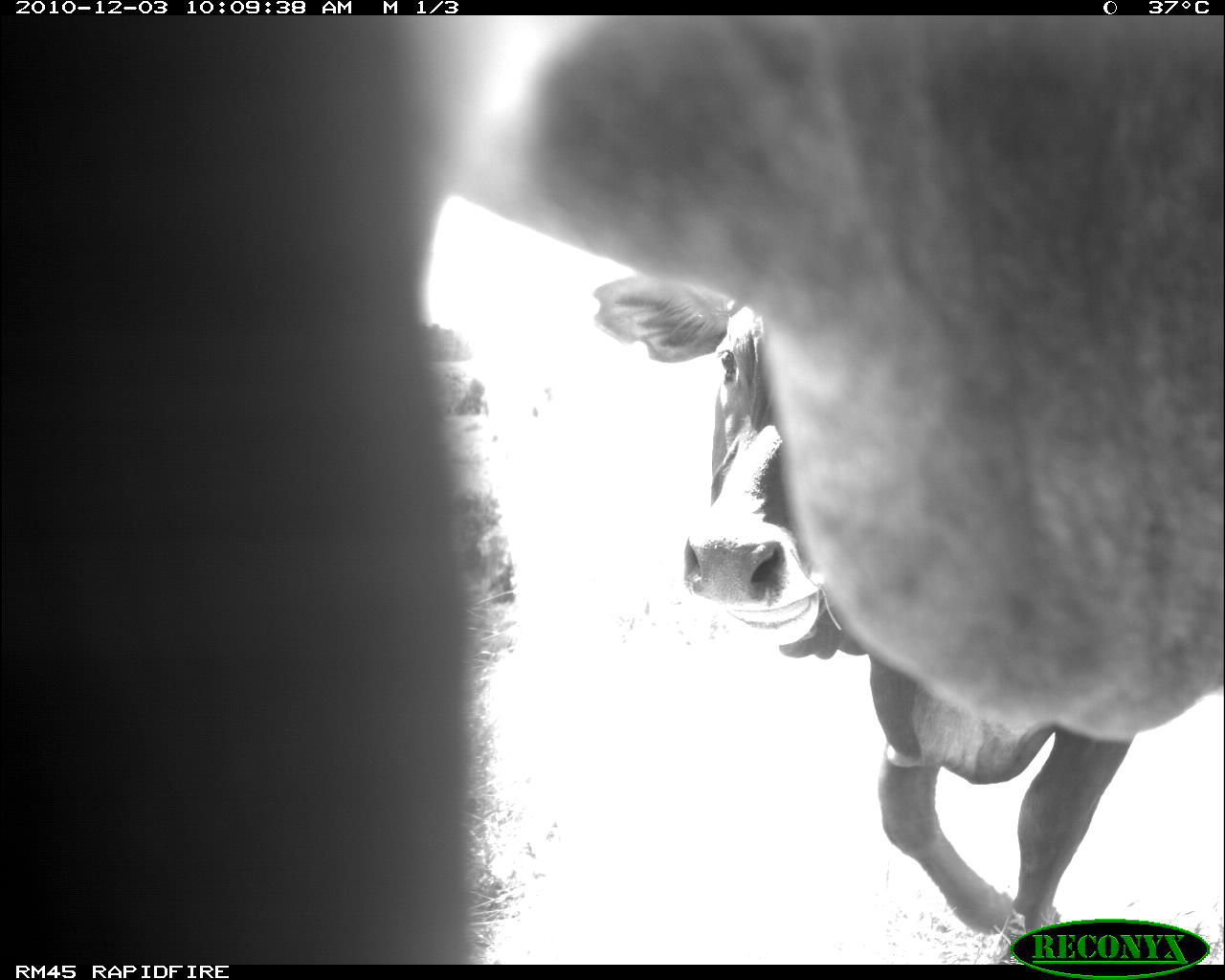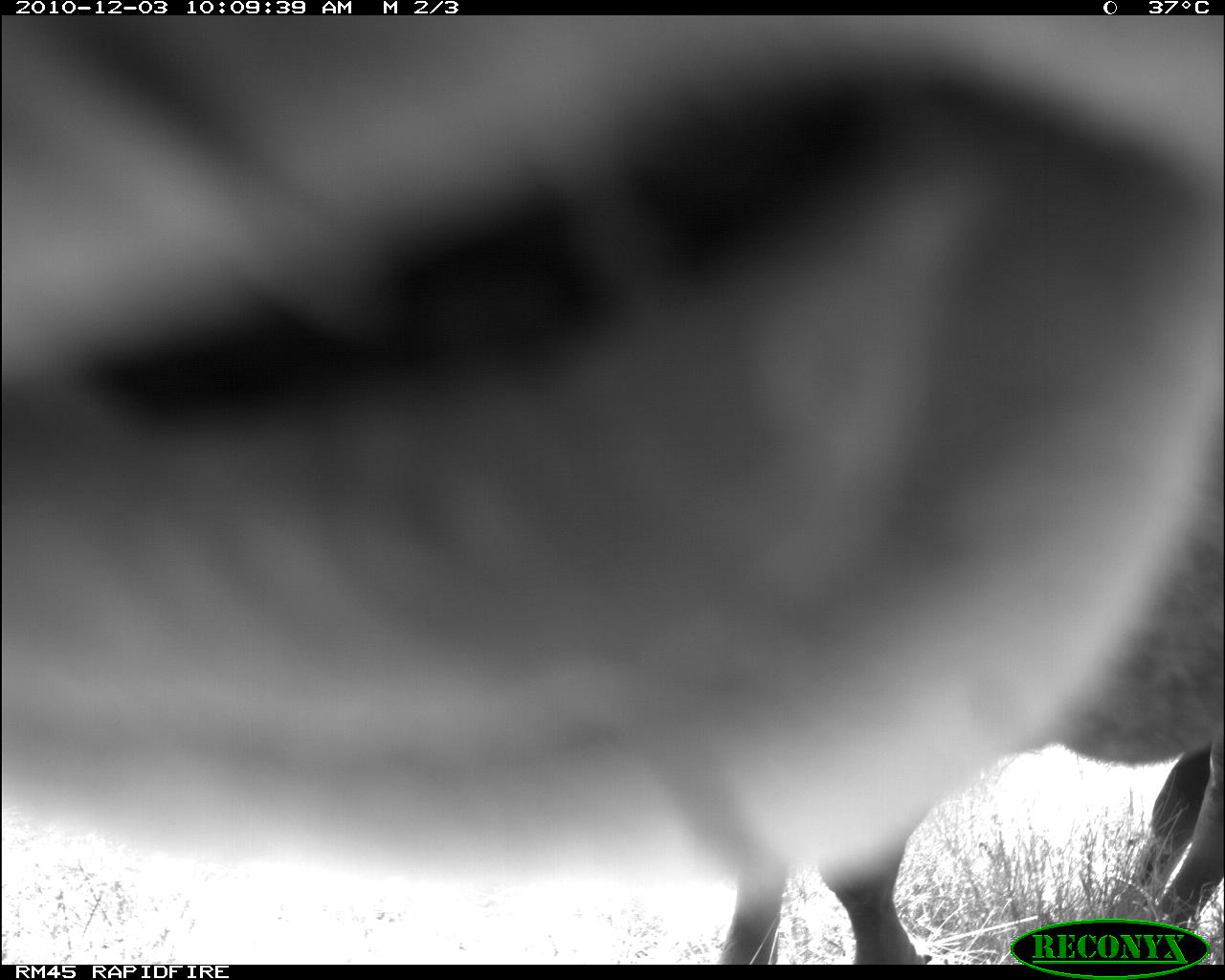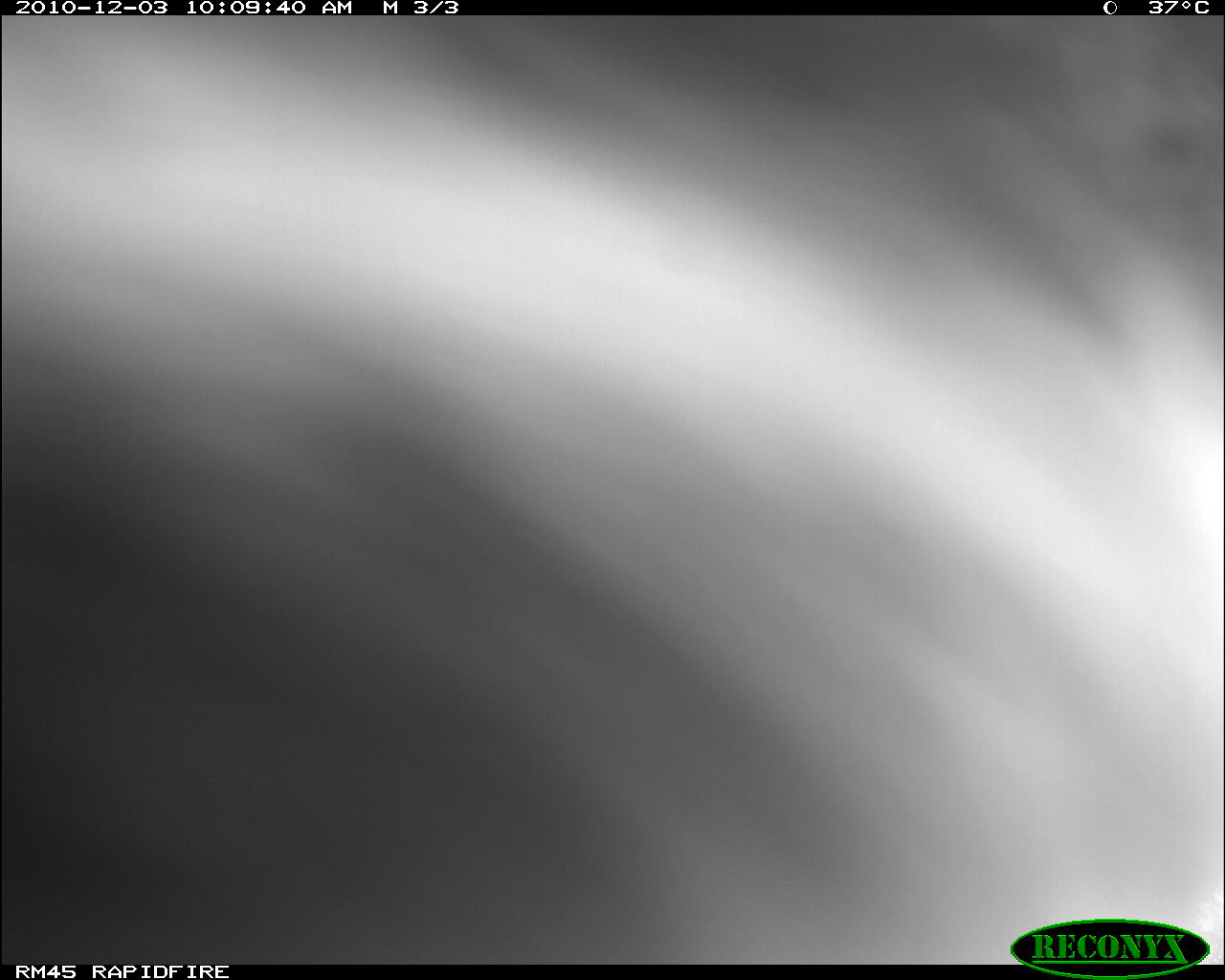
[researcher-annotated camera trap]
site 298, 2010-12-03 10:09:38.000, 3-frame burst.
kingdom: Animalia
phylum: Chordata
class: Mammalia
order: Artiodactyla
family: Bovidae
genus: Bos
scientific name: Bos taurus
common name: domestic cattle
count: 2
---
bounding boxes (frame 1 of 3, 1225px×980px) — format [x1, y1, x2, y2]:
bos taurus: [0, 14, 1225, 969]; [586, 273, 1140, 939]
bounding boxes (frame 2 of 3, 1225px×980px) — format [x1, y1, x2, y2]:
bos taurus: [653, 478, 1224, 968]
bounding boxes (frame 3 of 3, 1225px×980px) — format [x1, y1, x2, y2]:
bos taurus: [2, 15, 1223, 966]